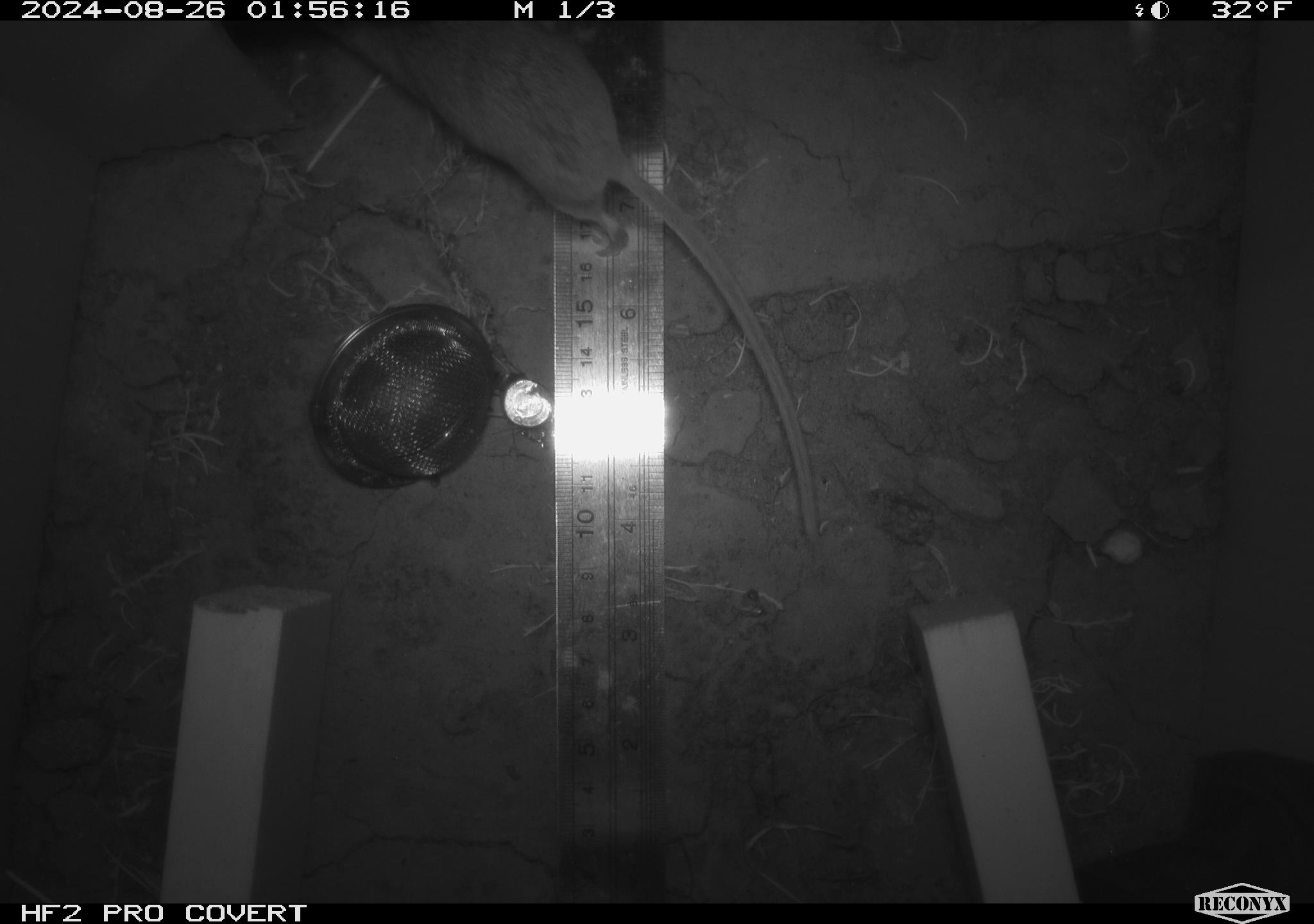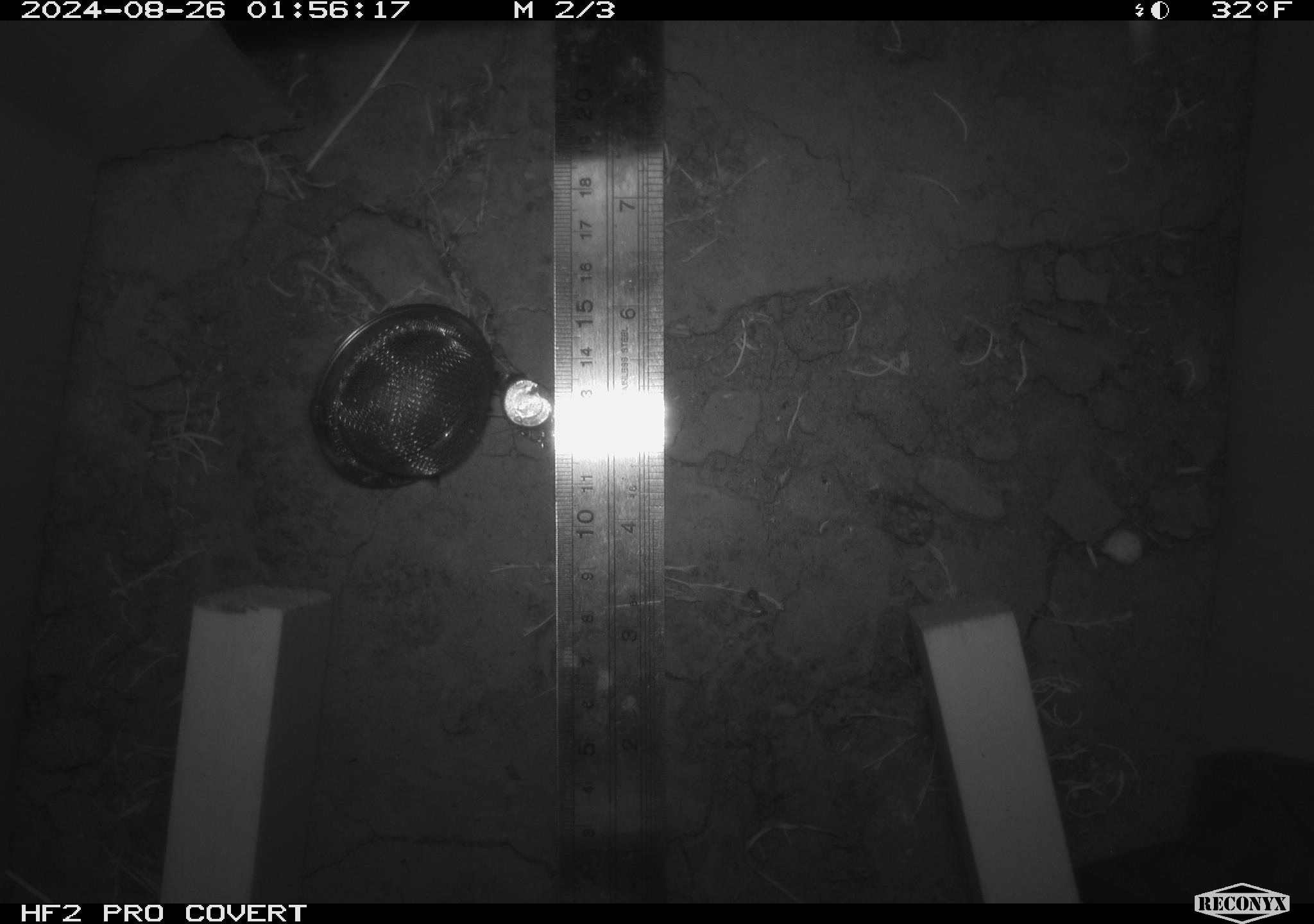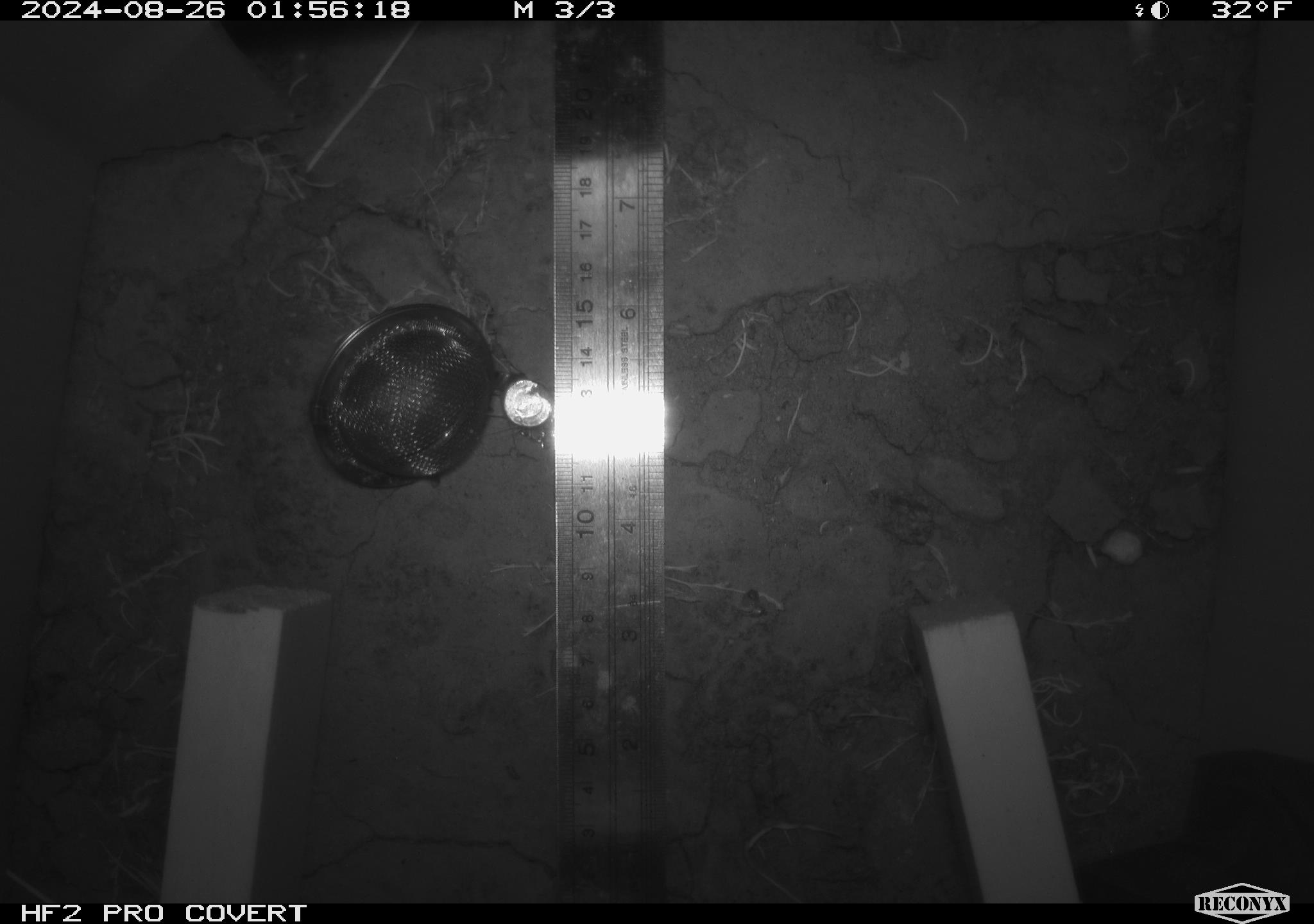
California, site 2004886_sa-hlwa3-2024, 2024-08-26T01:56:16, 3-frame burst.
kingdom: Animalia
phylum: Chordata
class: Mammalia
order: Rodentia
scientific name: Rodentia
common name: mouse species